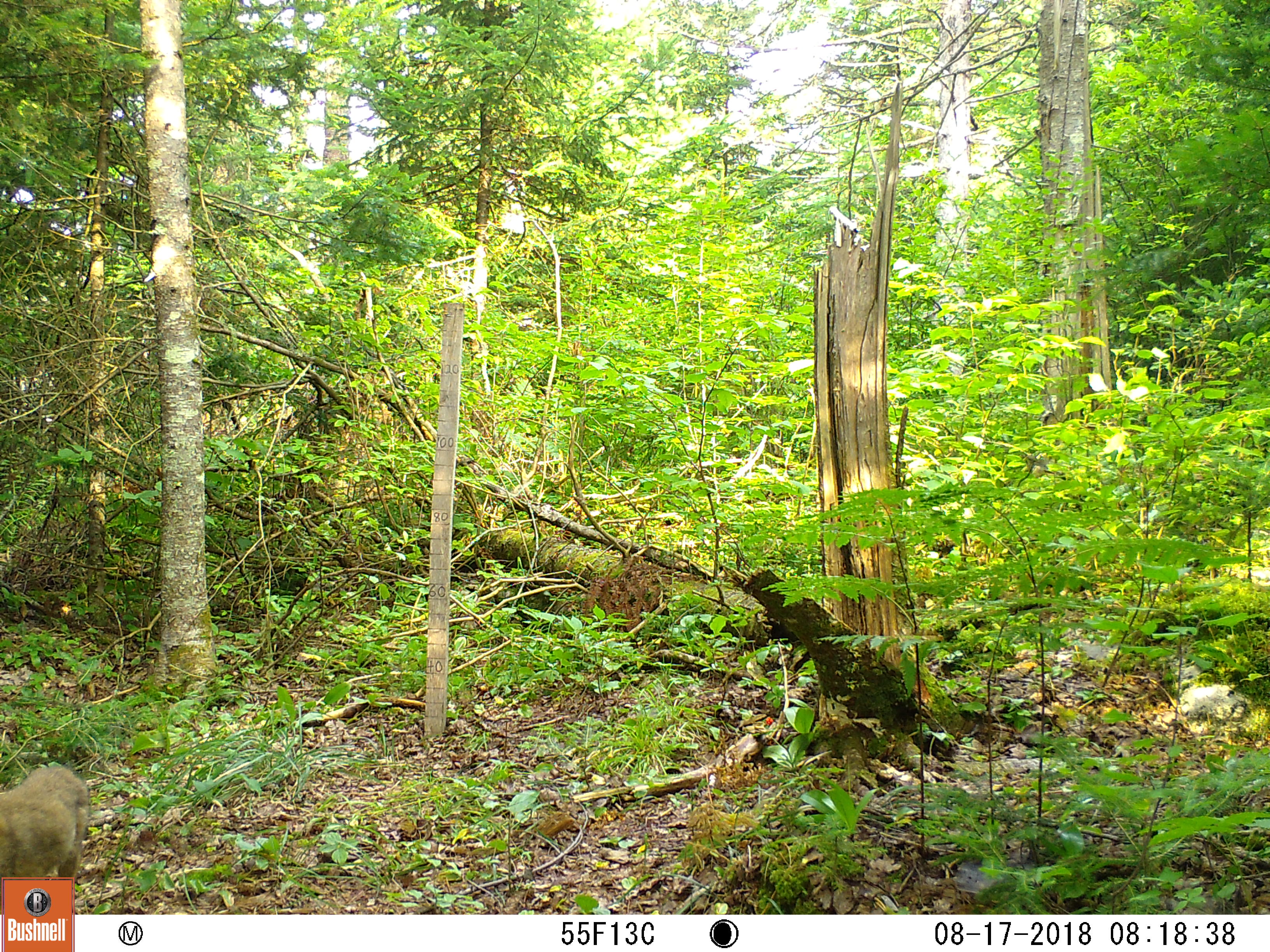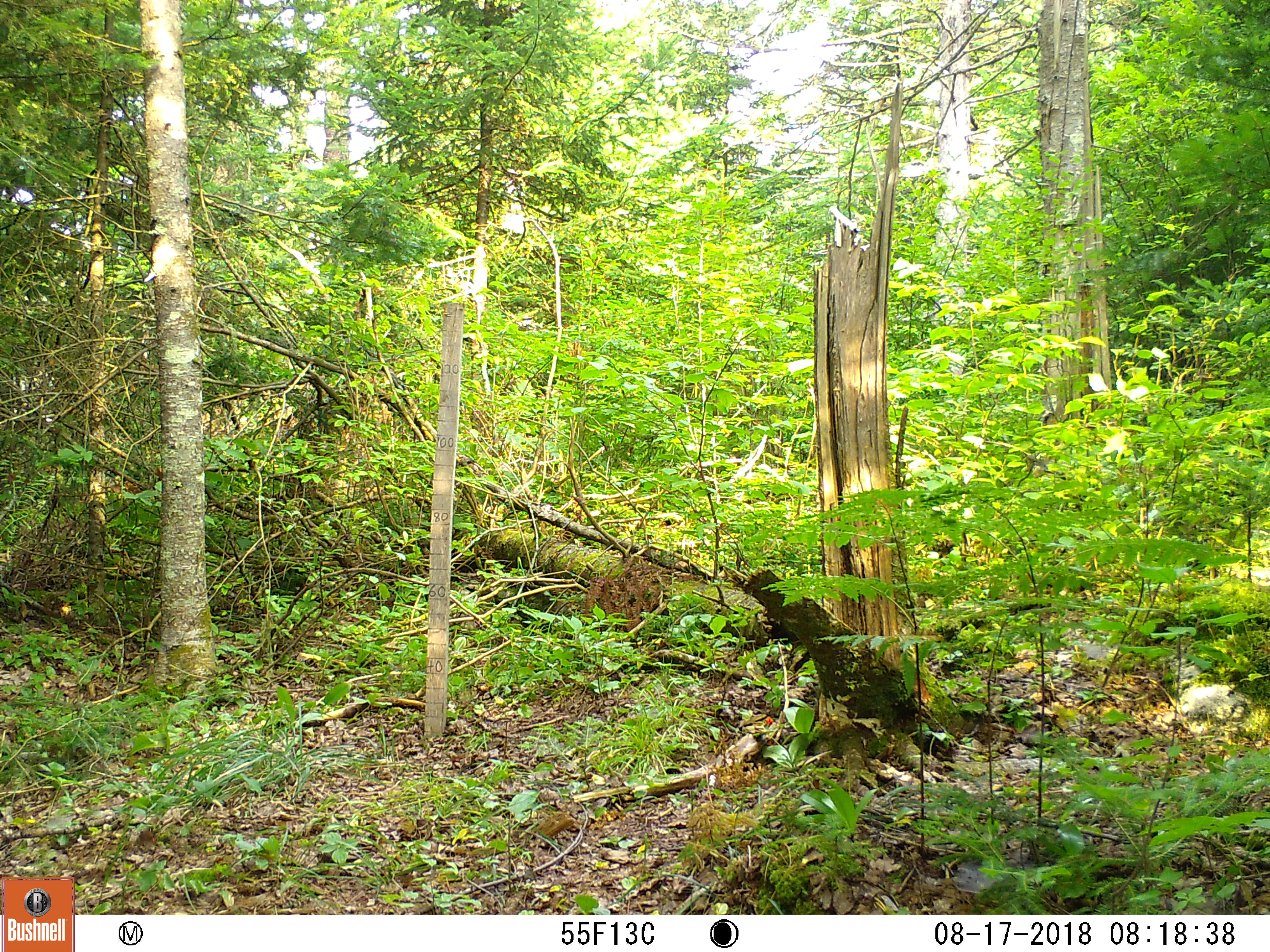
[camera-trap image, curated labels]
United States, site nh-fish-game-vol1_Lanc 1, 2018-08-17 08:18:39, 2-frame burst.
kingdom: Animalia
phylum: Chordata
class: Mammalia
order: Carnivora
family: Canidae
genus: Canis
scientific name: Canis latrans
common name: coyote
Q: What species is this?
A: Coyote (Canis latrans).